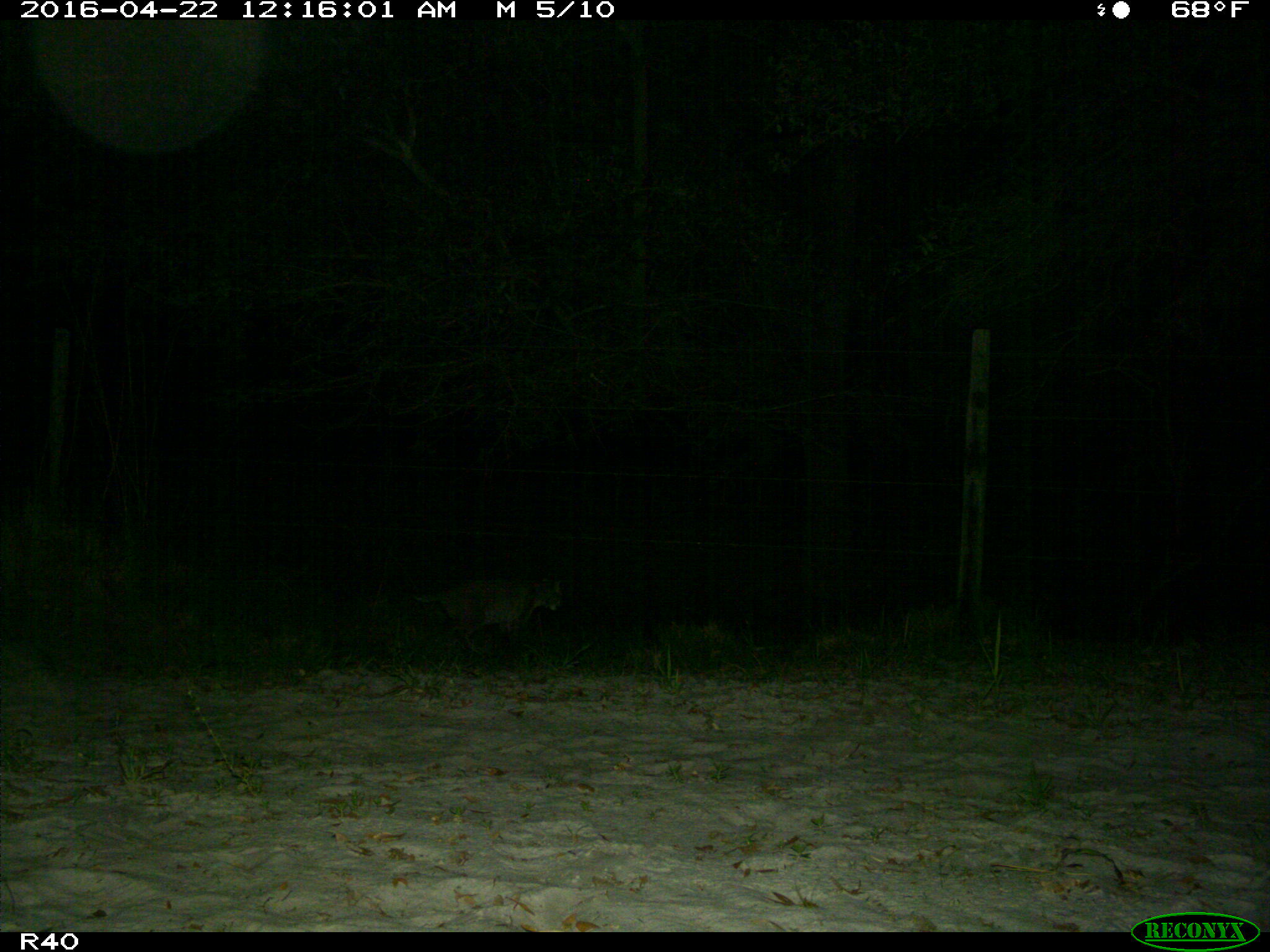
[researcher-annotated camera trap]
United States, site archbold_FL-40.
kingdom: Animalia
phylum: Chordata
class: Mammalia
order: Carnivora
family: Felidae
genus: Lynx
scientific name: Lynx rufus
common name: bobcat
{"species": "Lynx rufus (bobcat)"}